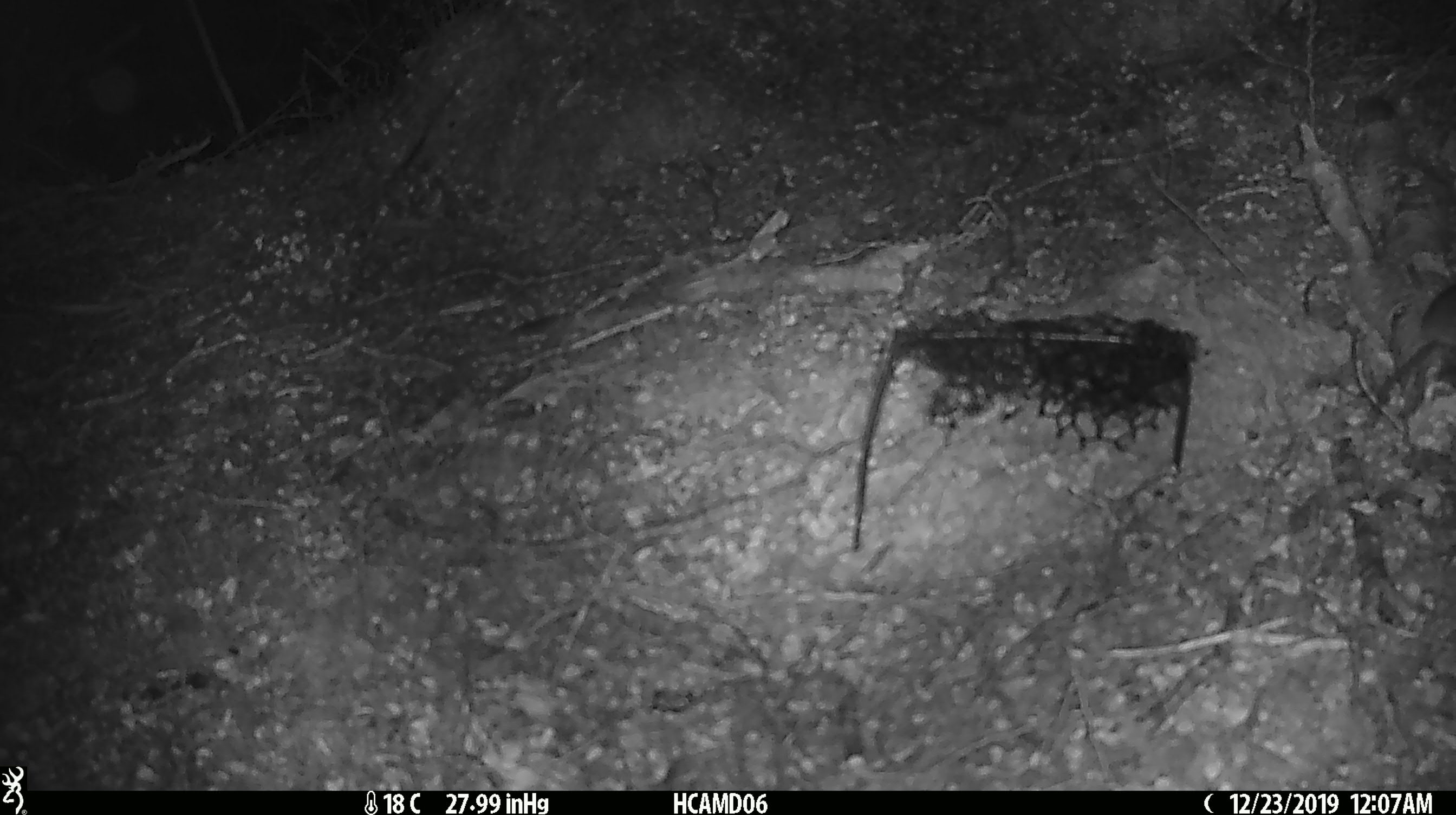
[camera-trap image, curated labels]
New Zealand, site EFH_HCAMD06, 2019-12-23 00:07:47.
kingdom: Animalia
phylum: Chordata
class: Mammalia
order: Rodentia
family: Muridae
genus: Mus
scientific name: Mus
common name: mouse